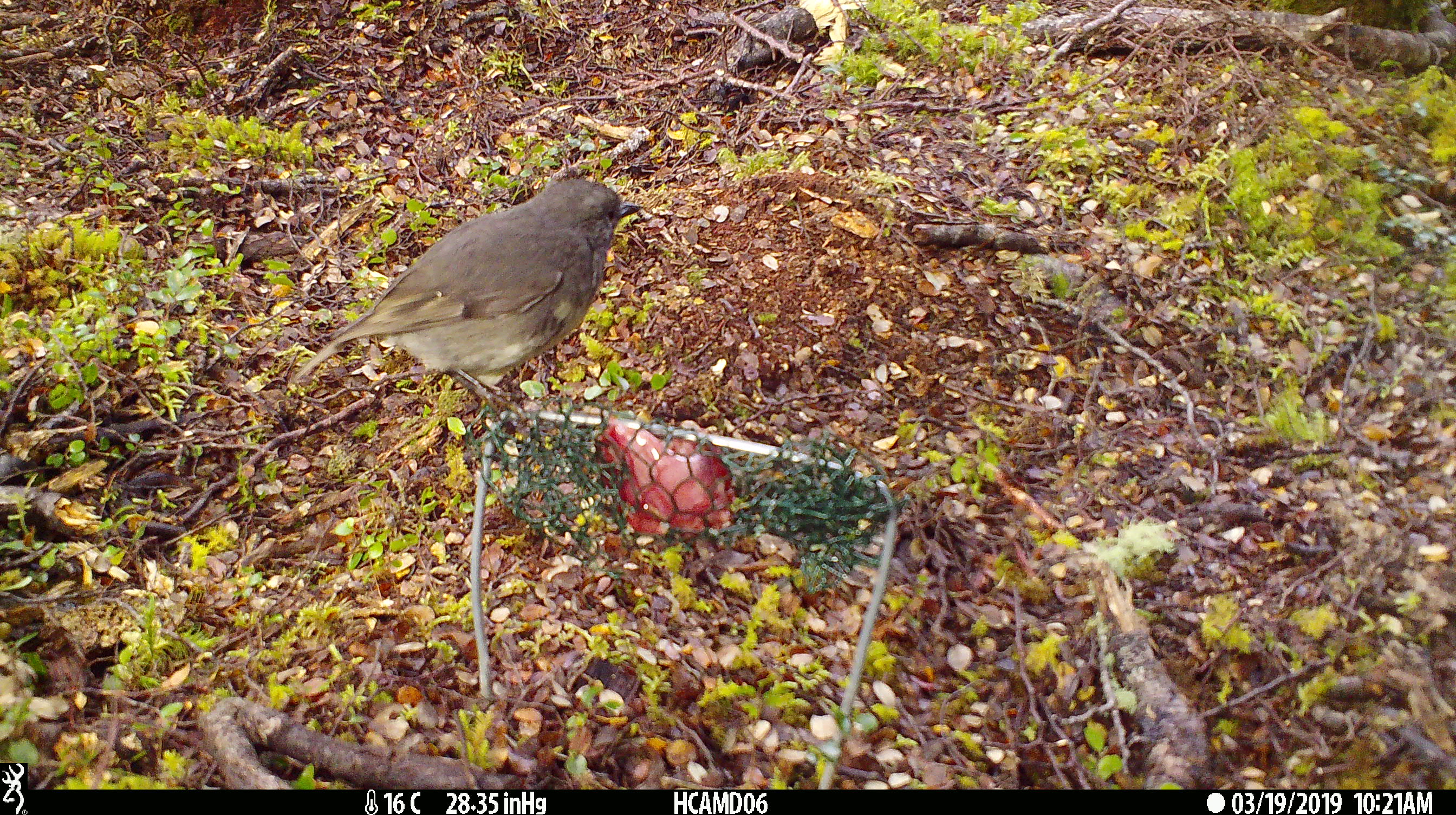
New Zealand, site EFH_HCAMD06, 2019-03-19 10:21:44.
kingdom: Animalia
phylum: Chordata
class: Aves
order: Passeriformes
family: Petroicidae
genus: Petroica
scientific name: Petroica australis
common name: new zealand robin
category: robin